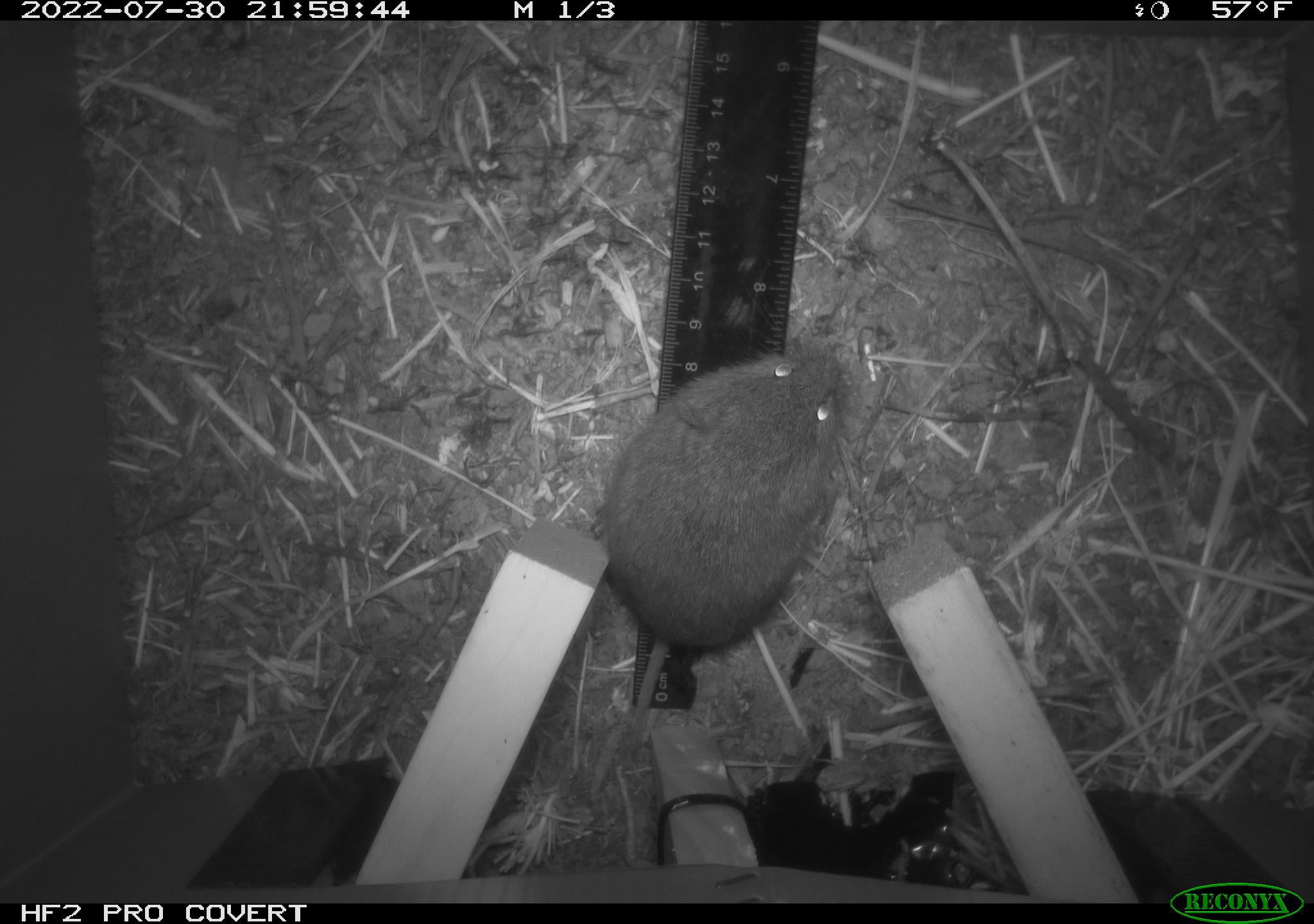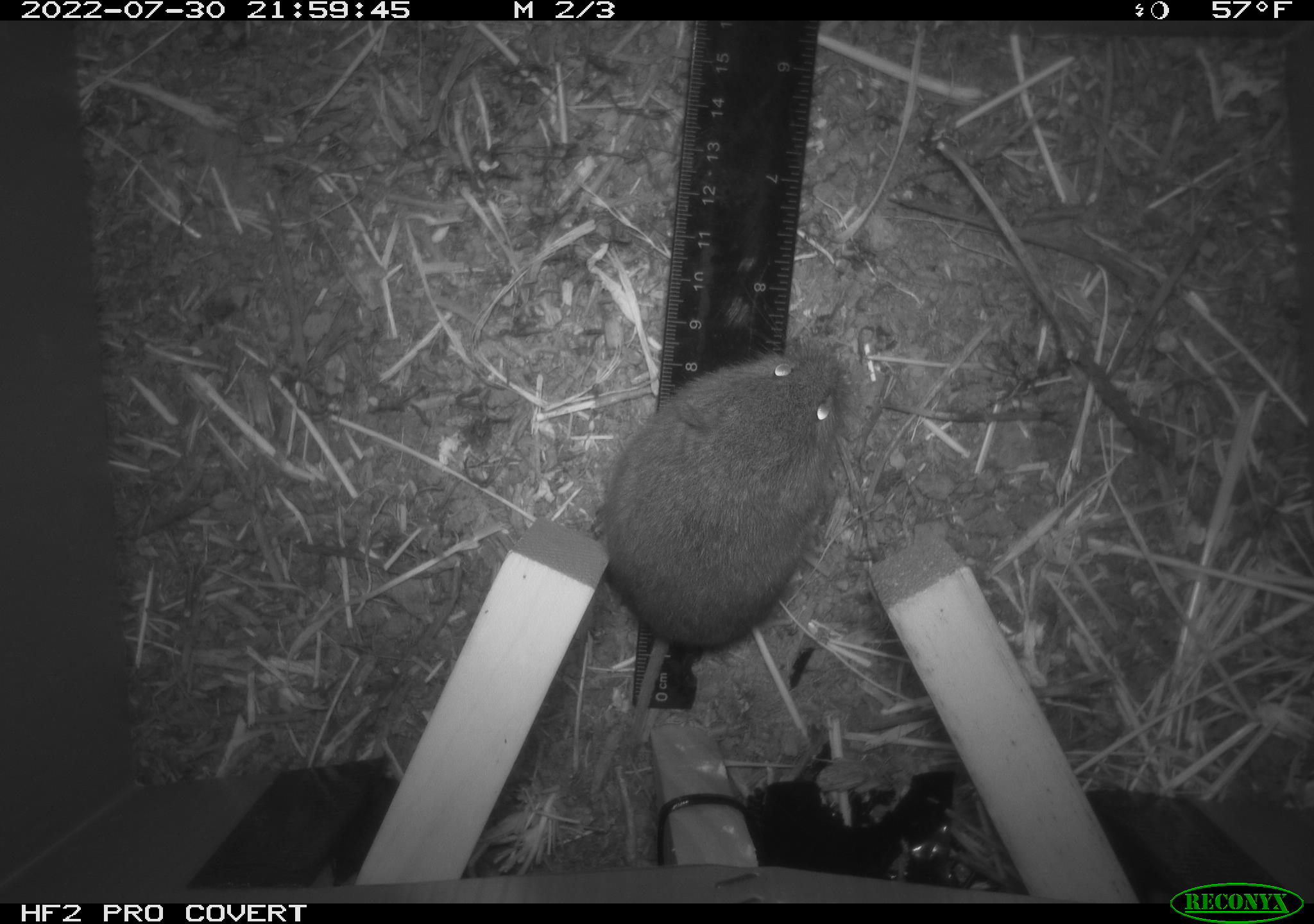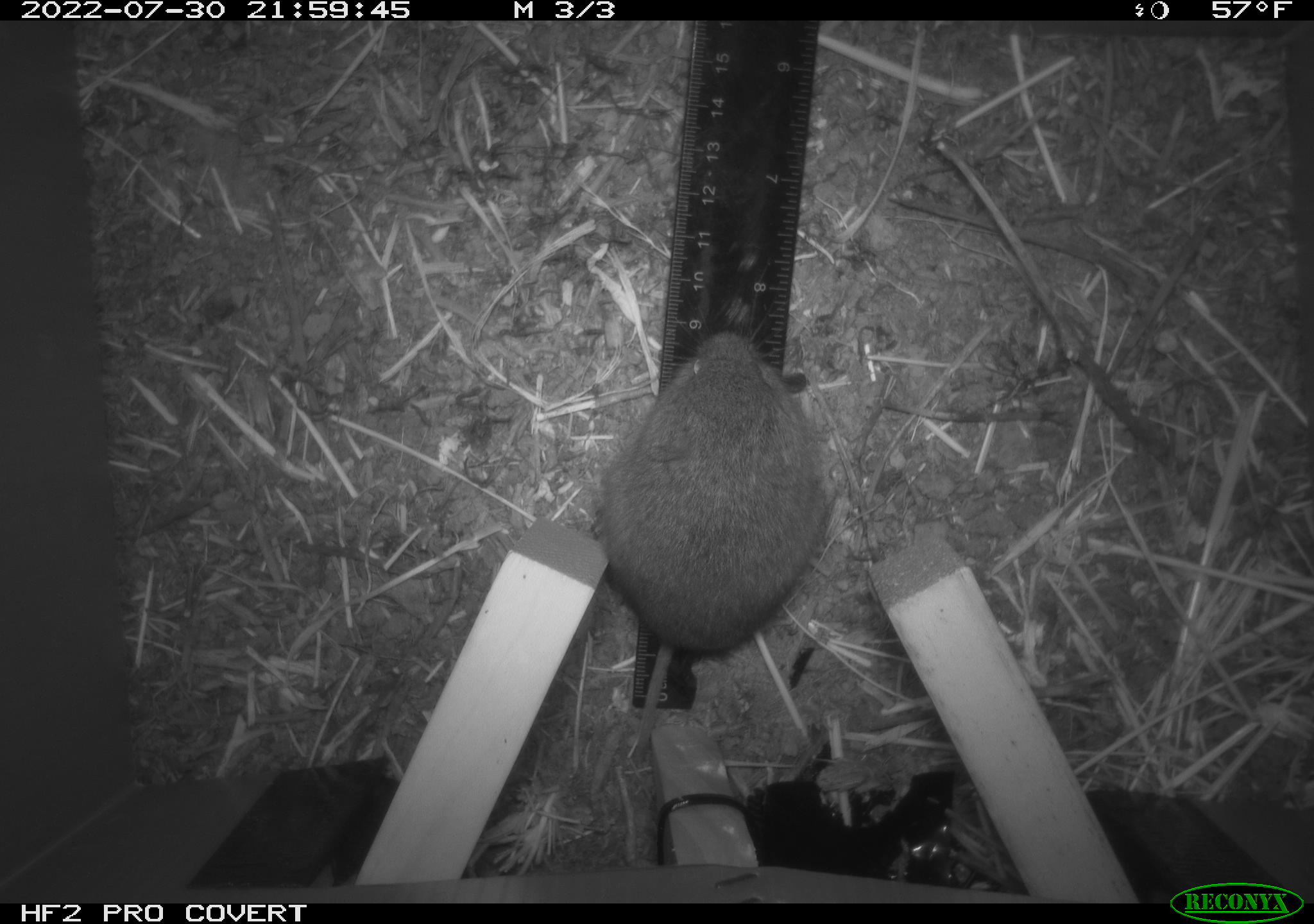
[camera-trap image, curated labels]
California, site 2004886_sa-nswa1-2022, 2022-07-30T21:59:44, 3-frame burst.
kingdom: Animalia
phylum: Chordata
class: Mammalia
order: Rodentia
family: Cricetidae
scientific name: Cricetidae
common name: hamsters, voles, lemmings, and allies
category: cricetidae family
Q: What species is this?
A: Cricetidae family (hamsters, voles, lemmings, and allies) (Cricetidae).